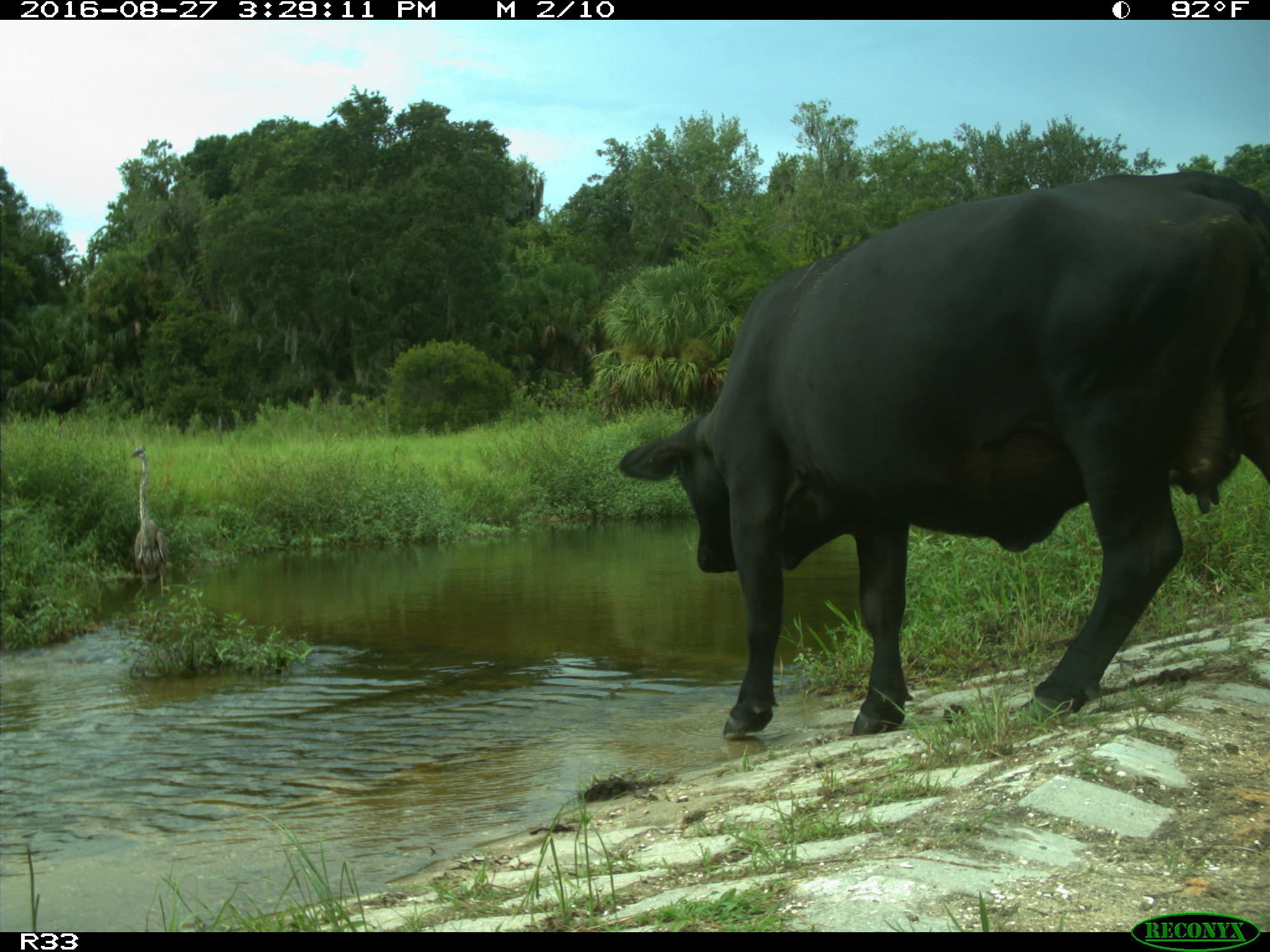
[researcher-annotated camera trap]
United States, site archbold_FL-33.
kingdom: Animalia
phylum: Chordata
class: Mammalia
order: Artiodactyla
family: Bovidae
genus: Bos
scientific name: Bos taurus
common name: domestic cow